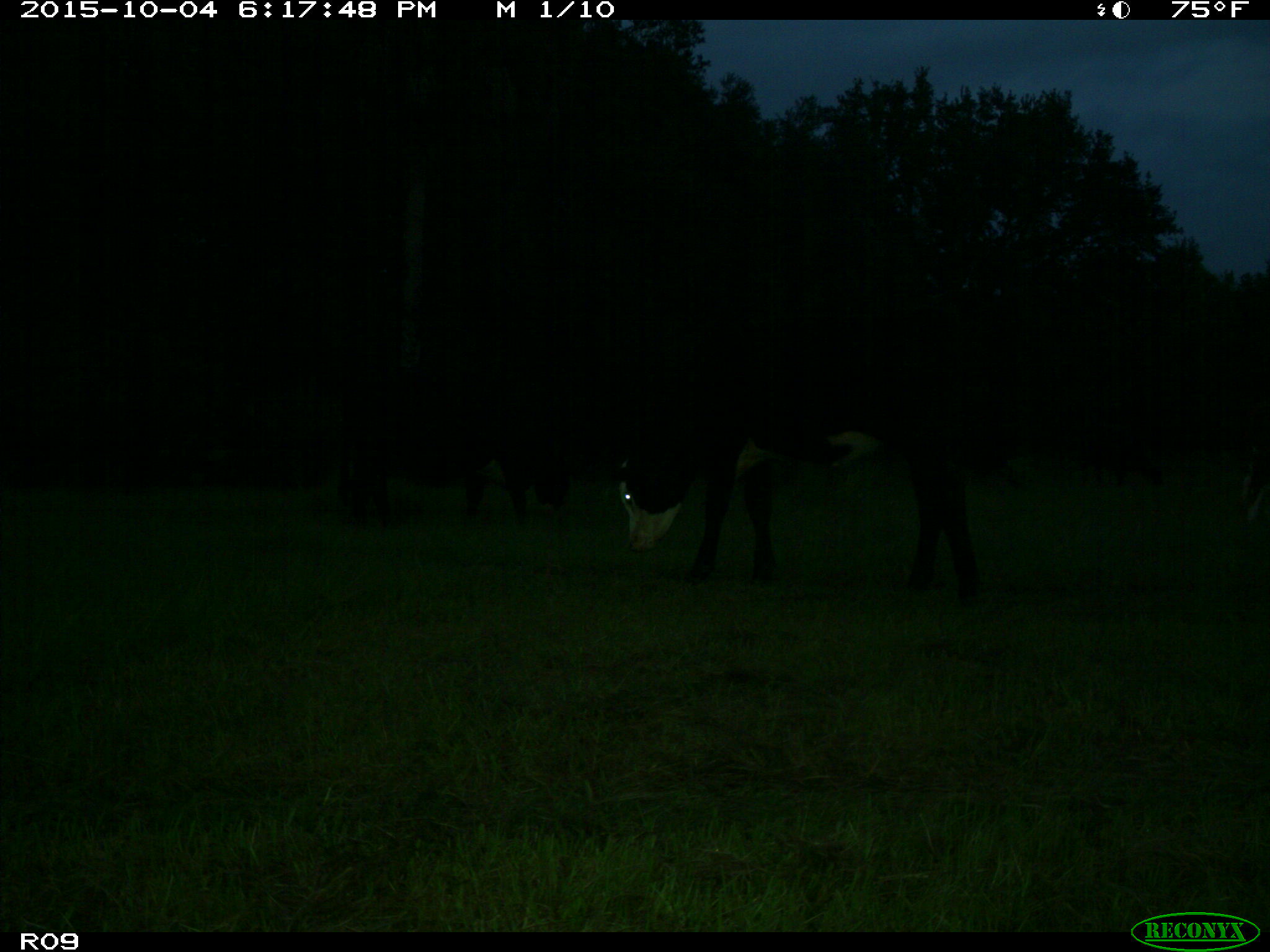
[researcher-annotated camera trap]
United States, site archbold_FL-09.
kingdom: Animalia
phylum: Chordata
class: Mammalia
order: Artiodactyla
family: Bovidae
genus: Bos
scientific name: Bos taurus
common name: domestic cow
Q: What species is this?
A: Bos taurus (domestic cow).